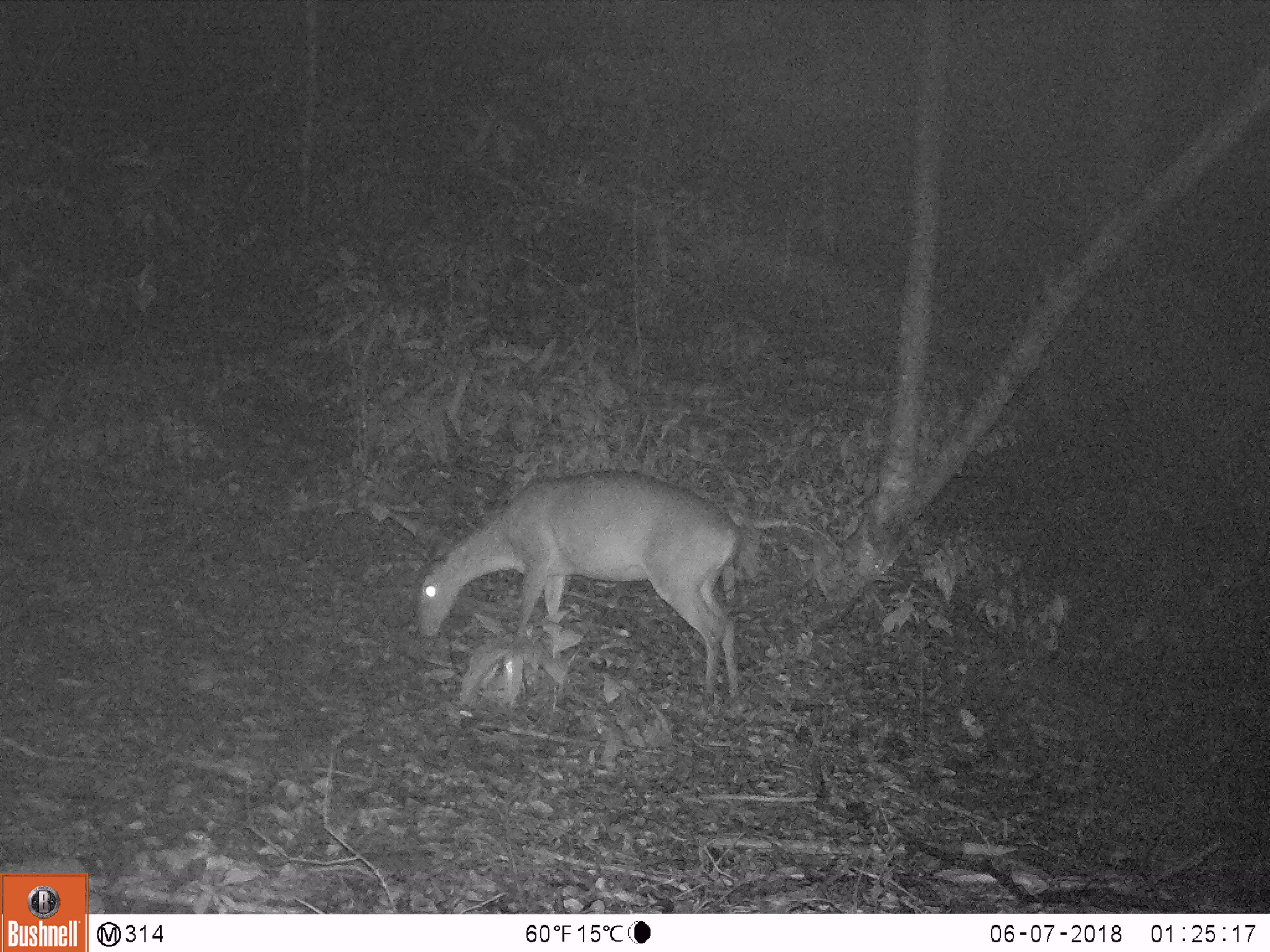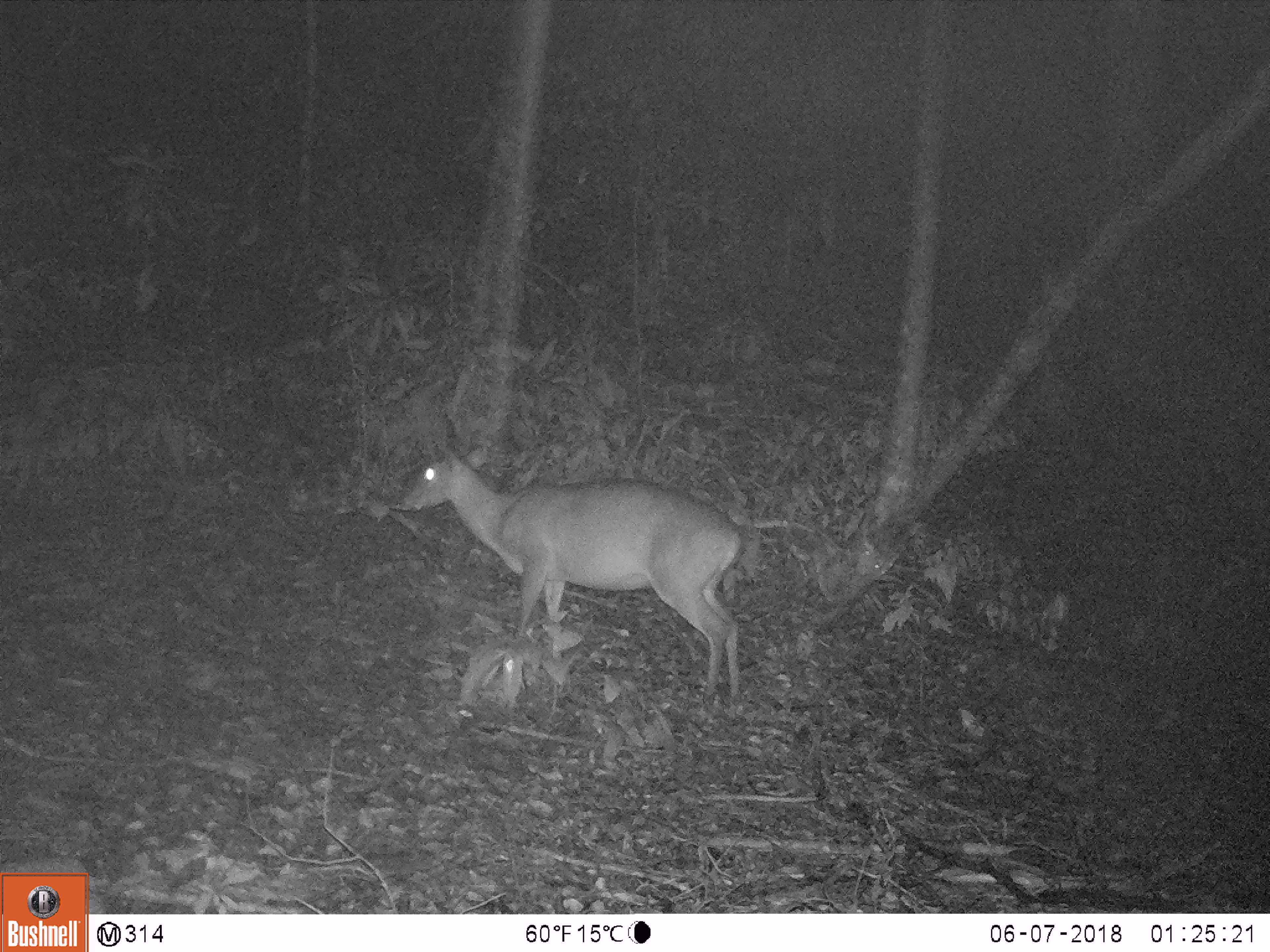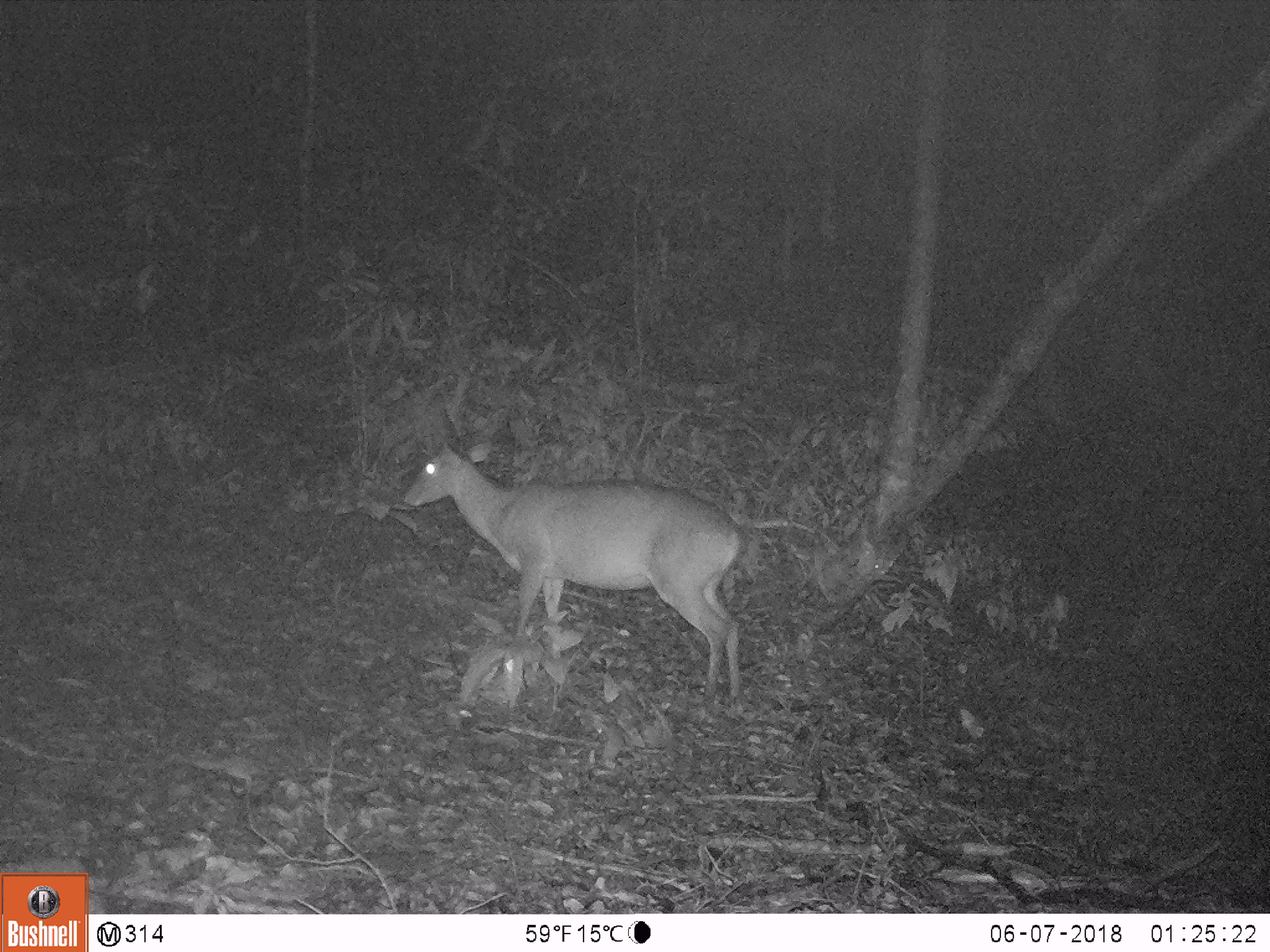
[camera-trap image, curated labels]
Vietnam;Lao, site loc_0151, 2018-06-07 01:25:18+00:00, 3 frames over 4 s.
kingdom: Animalia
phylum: Chordata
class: Mammalia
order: Artiodactyla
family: Cervidae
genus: Muntiacus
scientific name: Muntiacus vuquangensis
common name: large-antlered muntjac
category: large antlered muntjac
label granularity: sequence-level